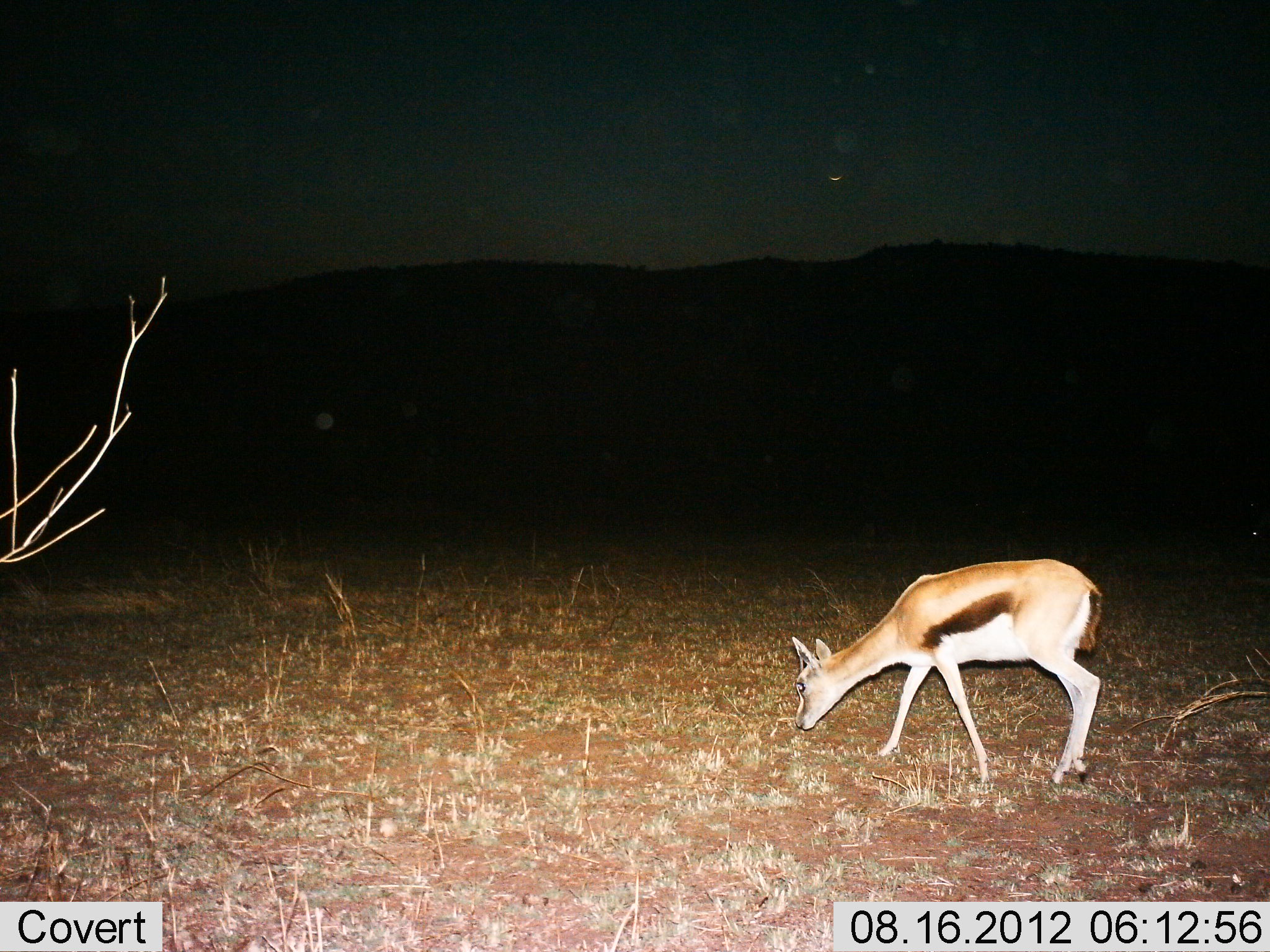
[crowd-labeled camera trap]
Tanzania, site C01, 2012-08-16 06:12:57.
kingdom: Animalia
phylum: Chordata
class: Mammalia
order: Artiodactyla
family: Bovidae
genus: Eudorcas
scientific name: Eudorcas thomsonii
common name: thomson's gazelle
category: gazellethomsons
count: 1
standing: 10%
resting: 0%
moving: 30%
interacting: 0%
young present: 0%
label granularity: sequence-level